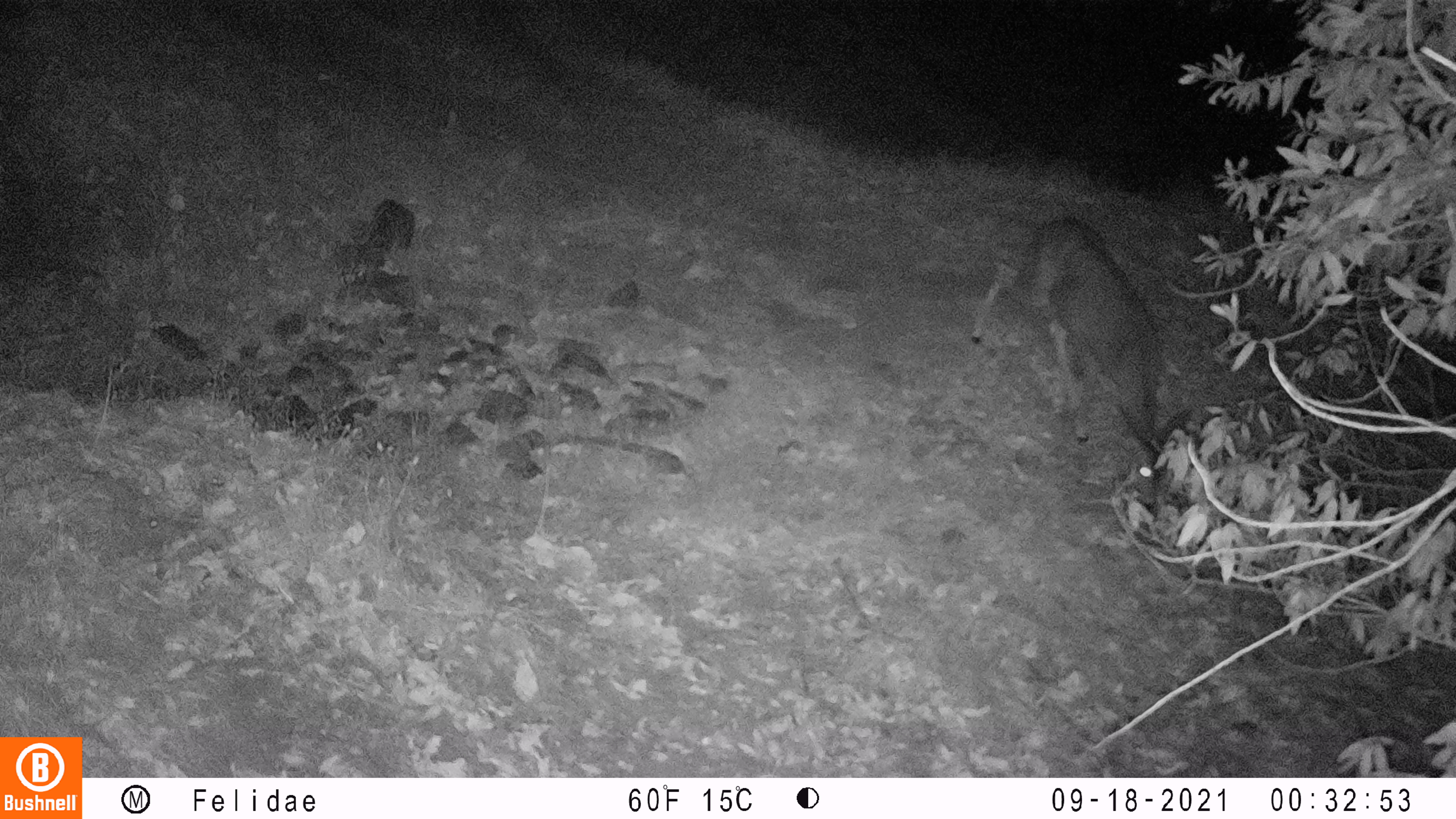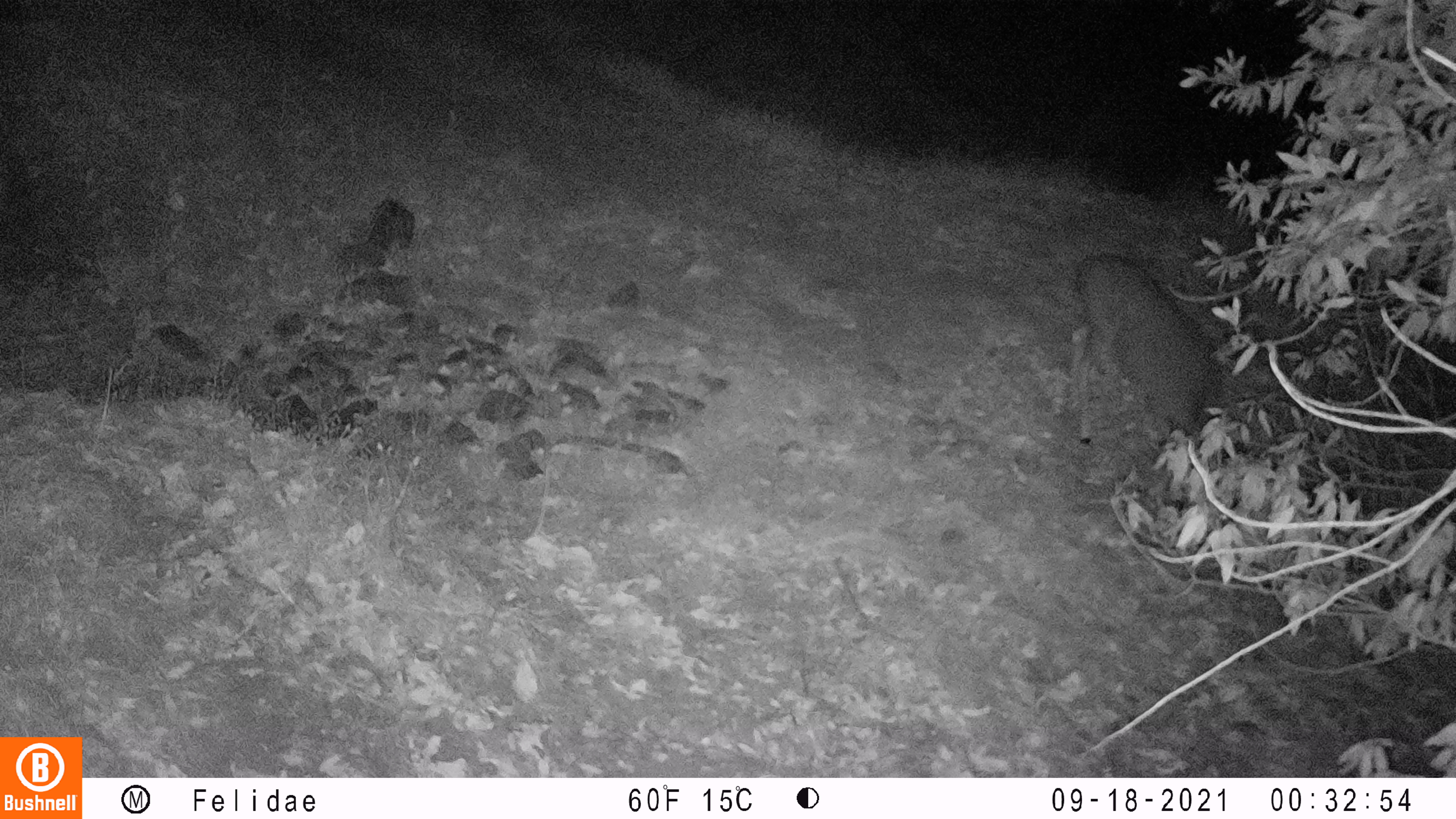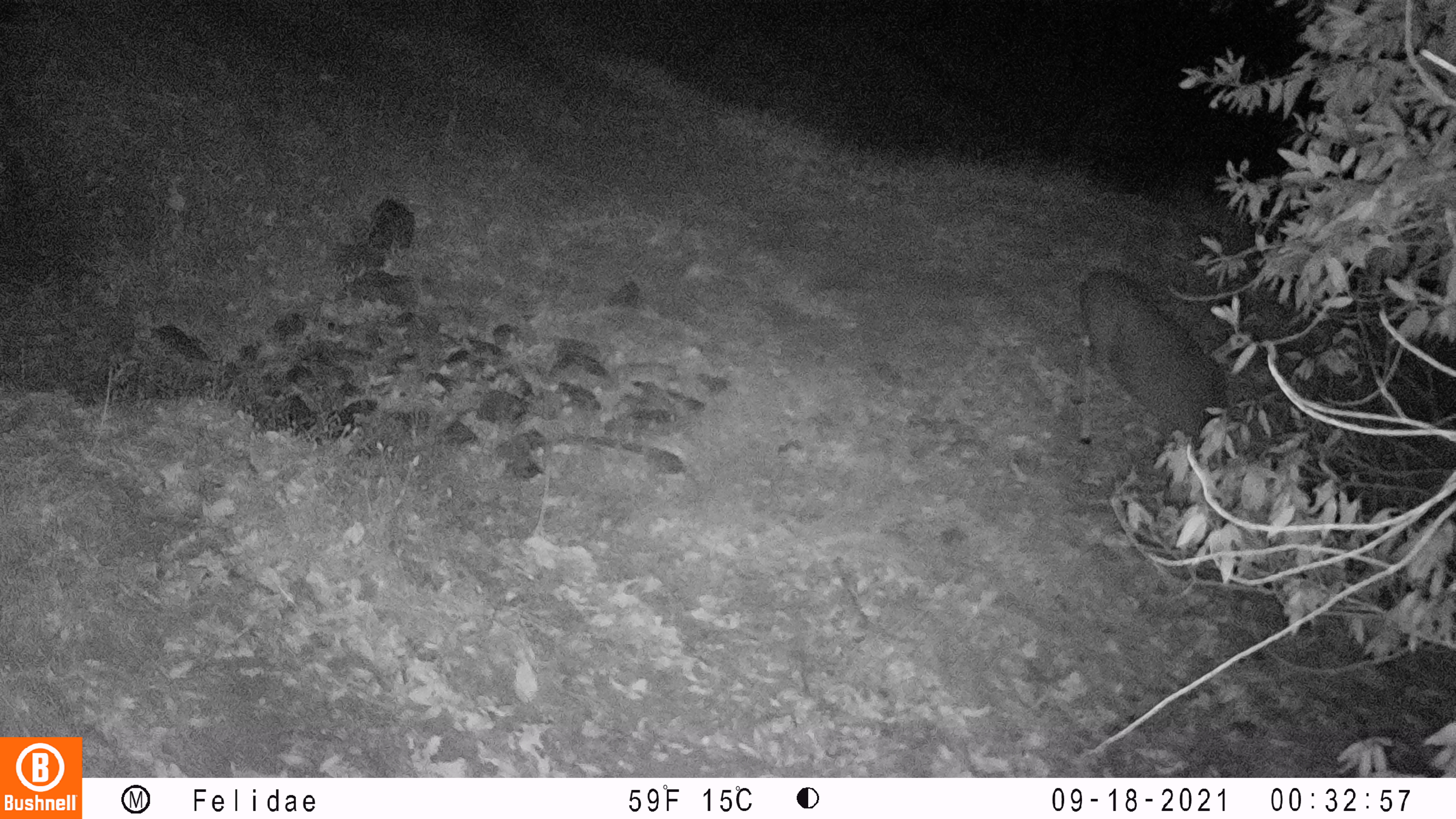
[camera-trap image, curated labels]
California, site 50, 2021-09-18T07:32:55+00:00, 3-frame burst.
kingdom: Animalia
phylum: Chordata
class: Mammalia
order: Artiodactyla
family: Cervidae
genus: Odocoileus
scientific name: Odocoileus hemionus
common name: mule deer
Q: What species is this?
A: Mule deer (Odocoileus hemionus).